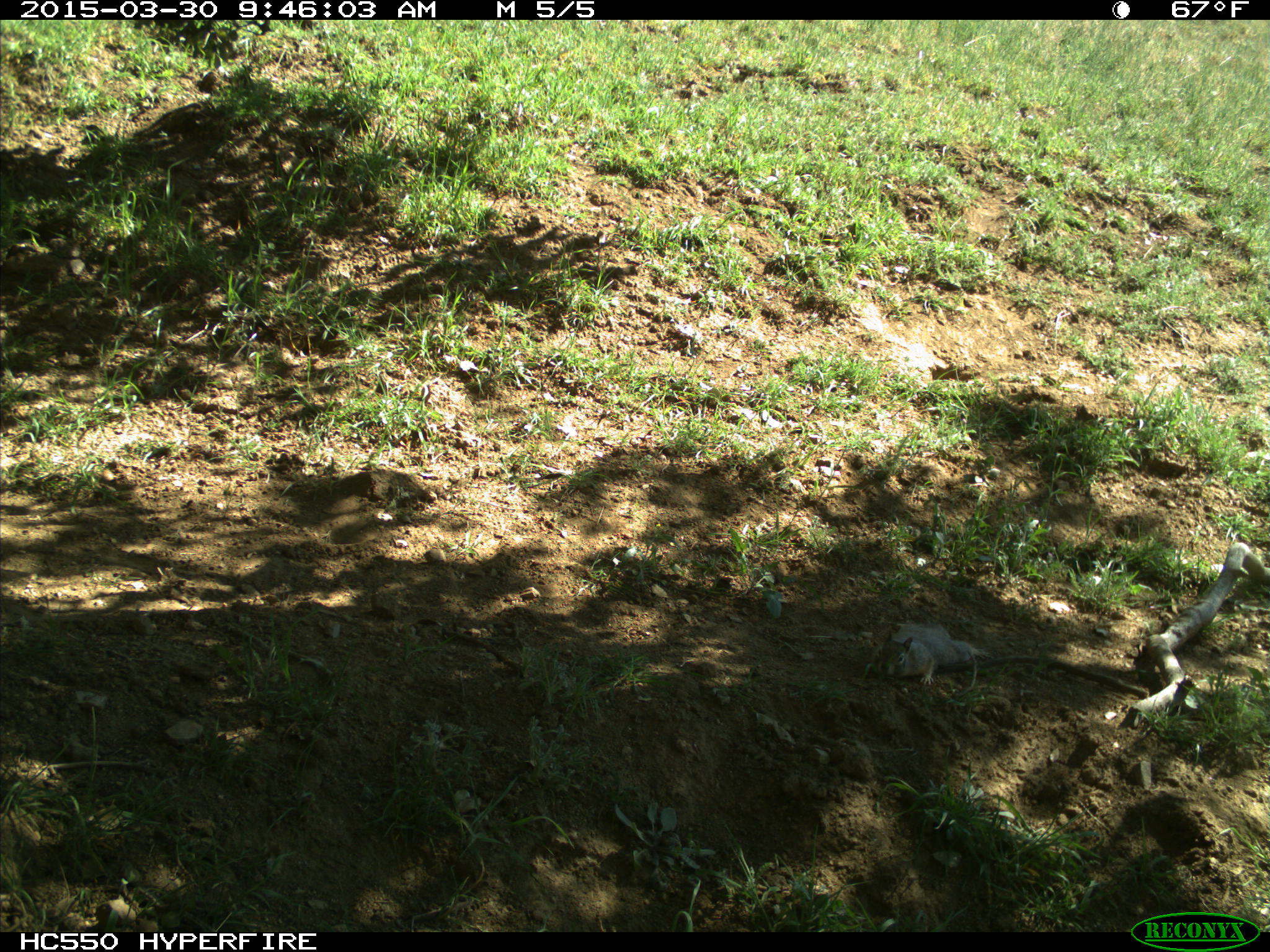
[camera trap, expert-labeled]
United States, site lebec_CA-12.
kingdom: Animalia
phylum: Chordata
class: Mammalia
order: Rodentia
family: Sciuridae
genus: Otospermophilus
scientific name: Otospermophilus beecheyi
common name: california ground squirrel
Otospermophilus beecheyi (california ground squirrel).